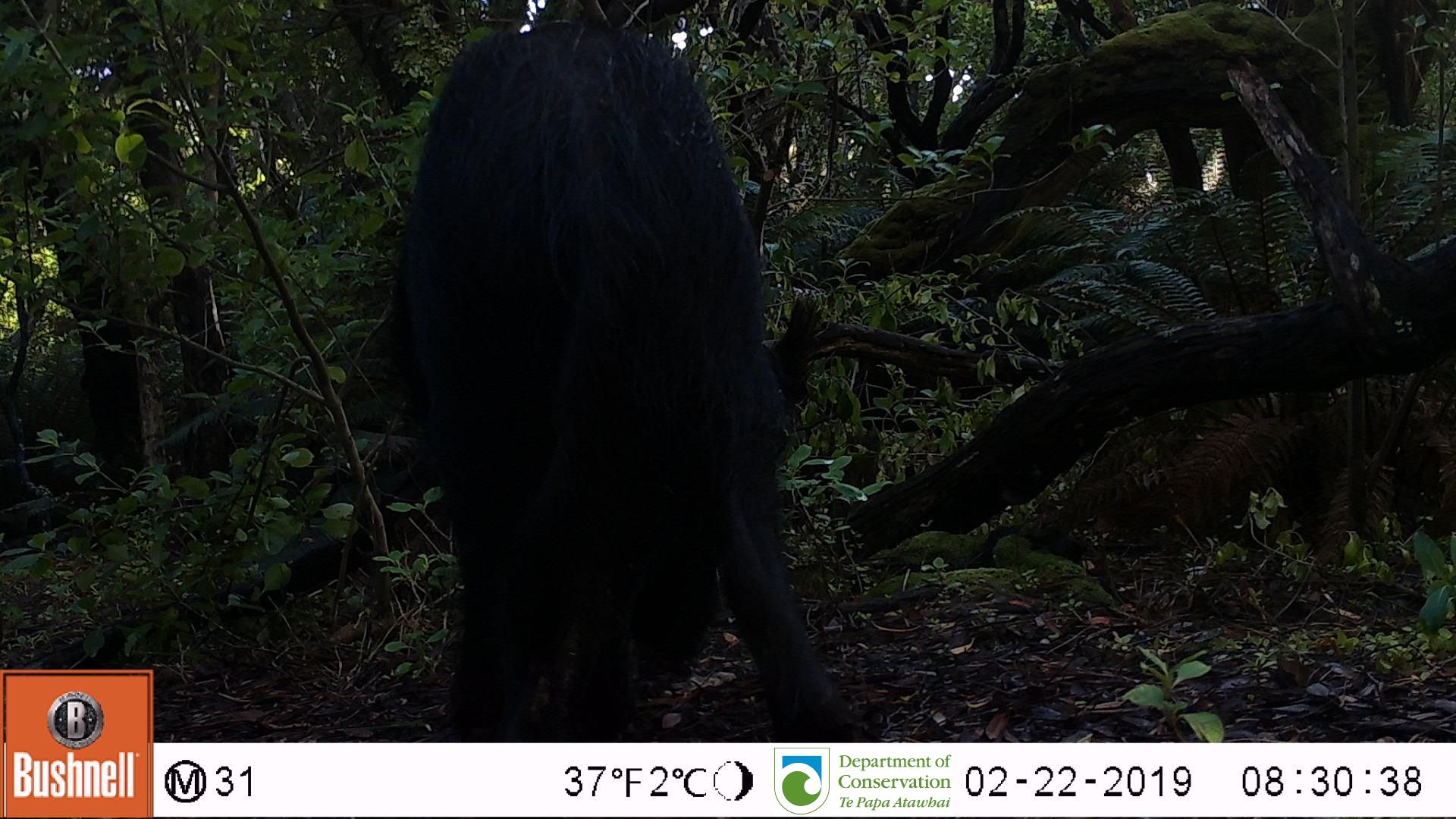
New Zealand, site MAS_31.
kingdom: Animalia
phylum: Chordata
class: Mammalia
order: Artiodactyla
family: Suidae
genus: Sus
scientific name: Sus scrofa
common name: pig